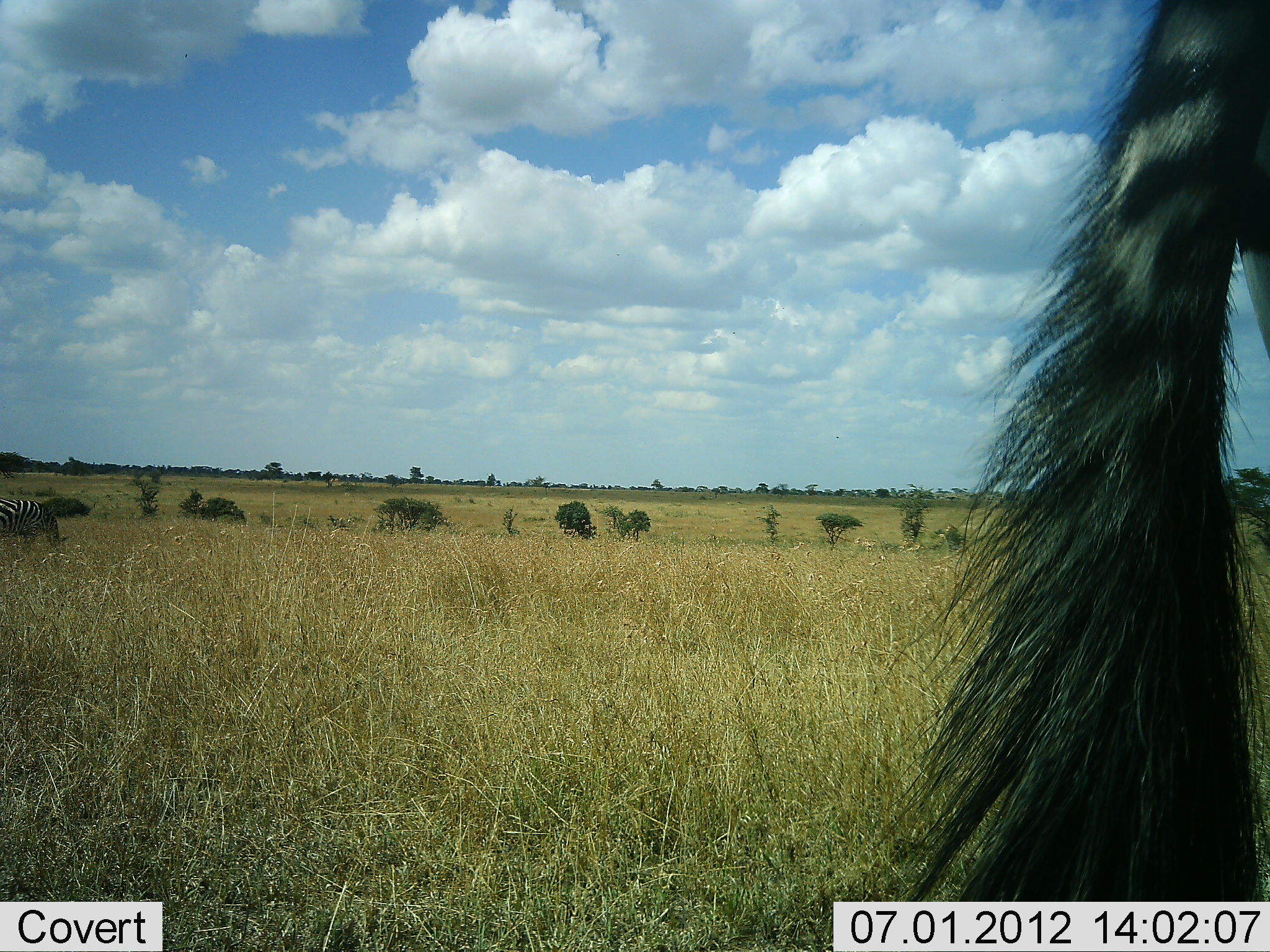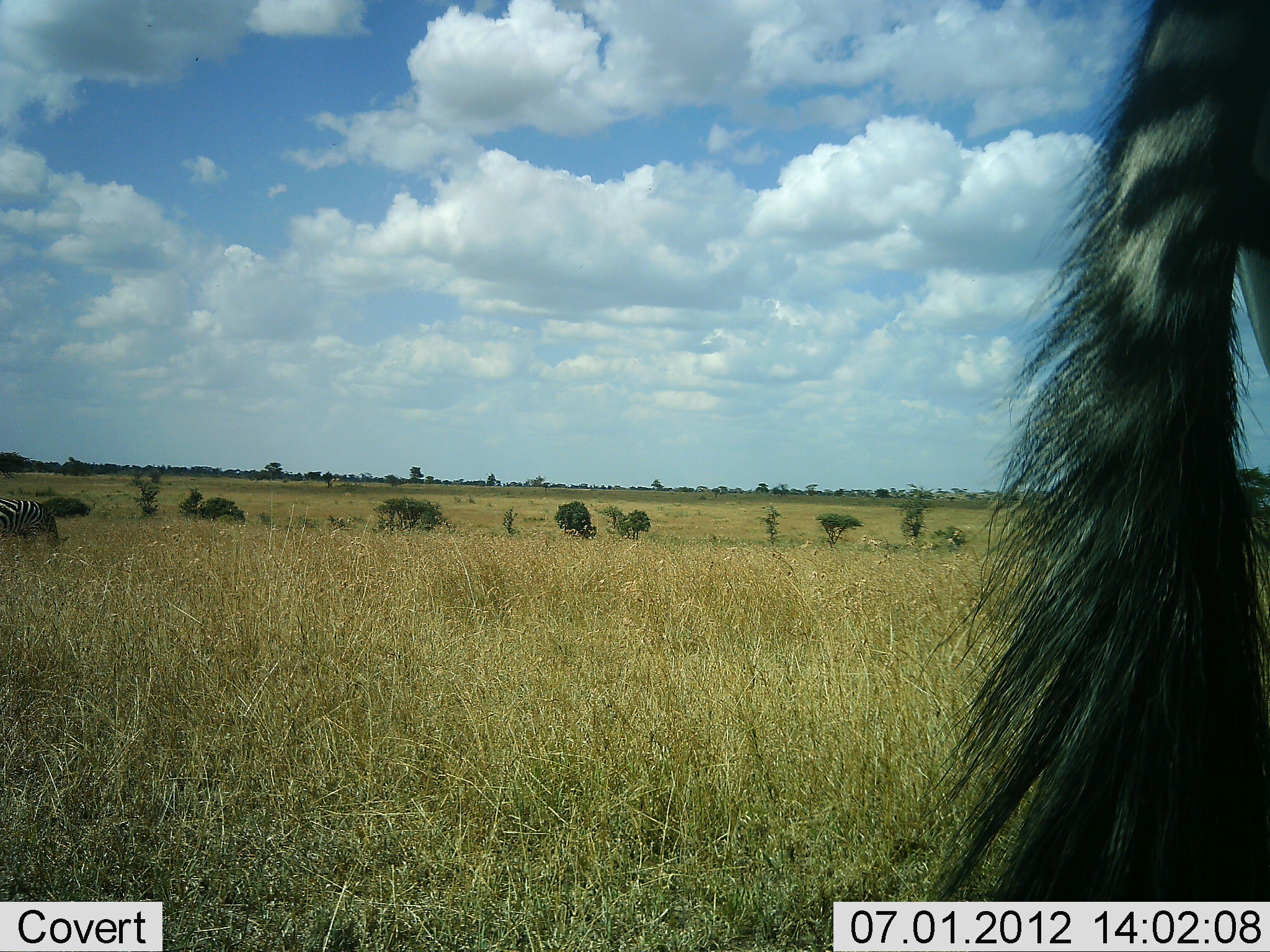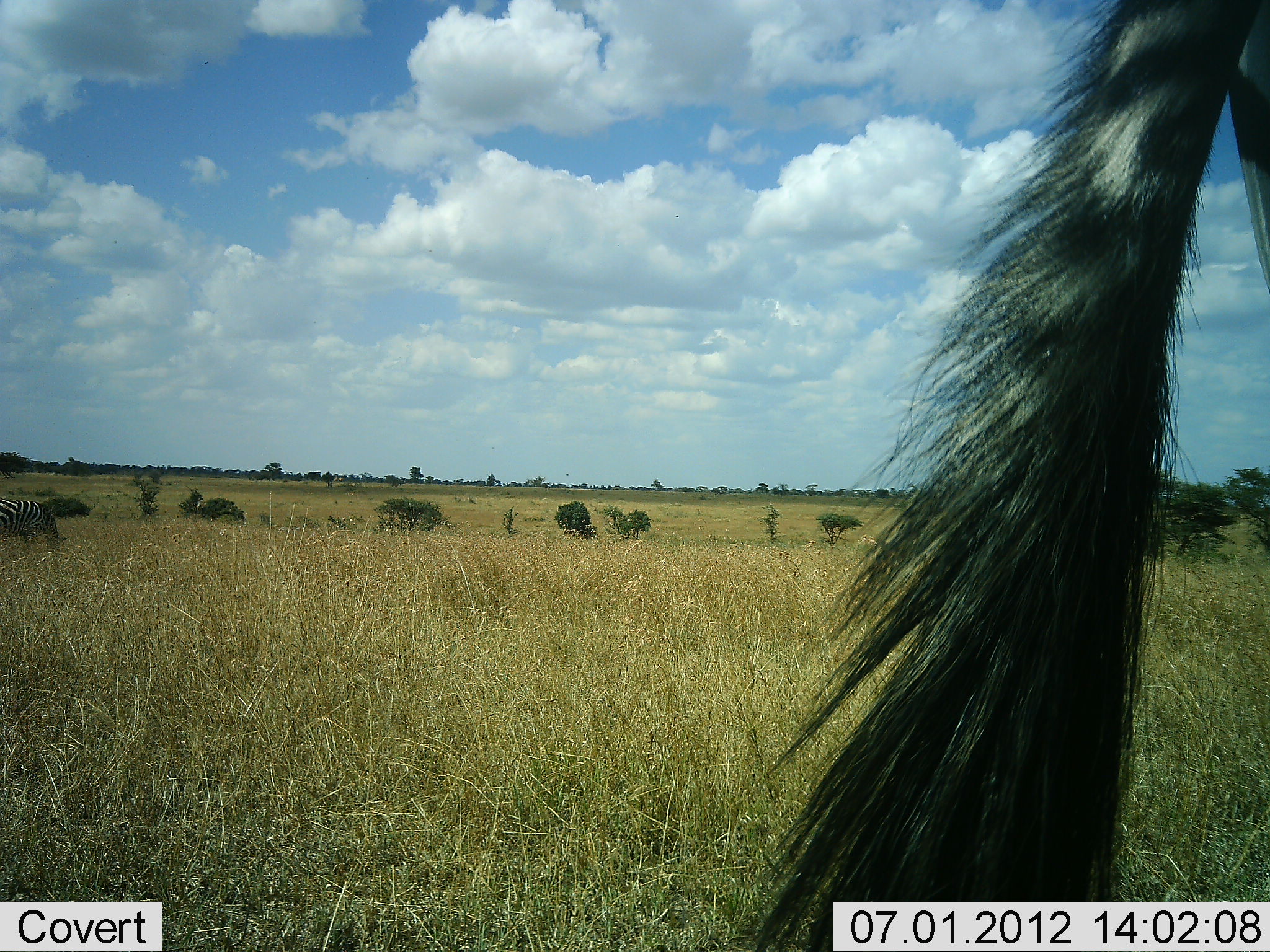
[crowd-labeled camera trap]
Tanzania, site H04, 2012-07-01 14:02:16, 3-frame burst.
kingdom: Animalia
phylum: Chordata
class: Mammalia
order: Perissodactyla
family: Equidae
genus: Equus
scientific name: Equus quagga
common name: plains zebra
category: zebra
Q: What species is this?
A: Zebra (plains zebra) (Equus quagga).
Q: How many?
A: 2.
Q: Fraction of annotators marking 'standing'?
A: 80%.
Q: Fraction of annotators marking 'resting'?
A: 0%.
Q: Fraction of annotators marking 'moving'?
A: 10%.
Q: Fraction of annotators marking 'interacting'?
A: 0%.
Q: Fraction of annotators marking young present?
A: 0%.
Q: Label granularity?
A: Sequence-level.